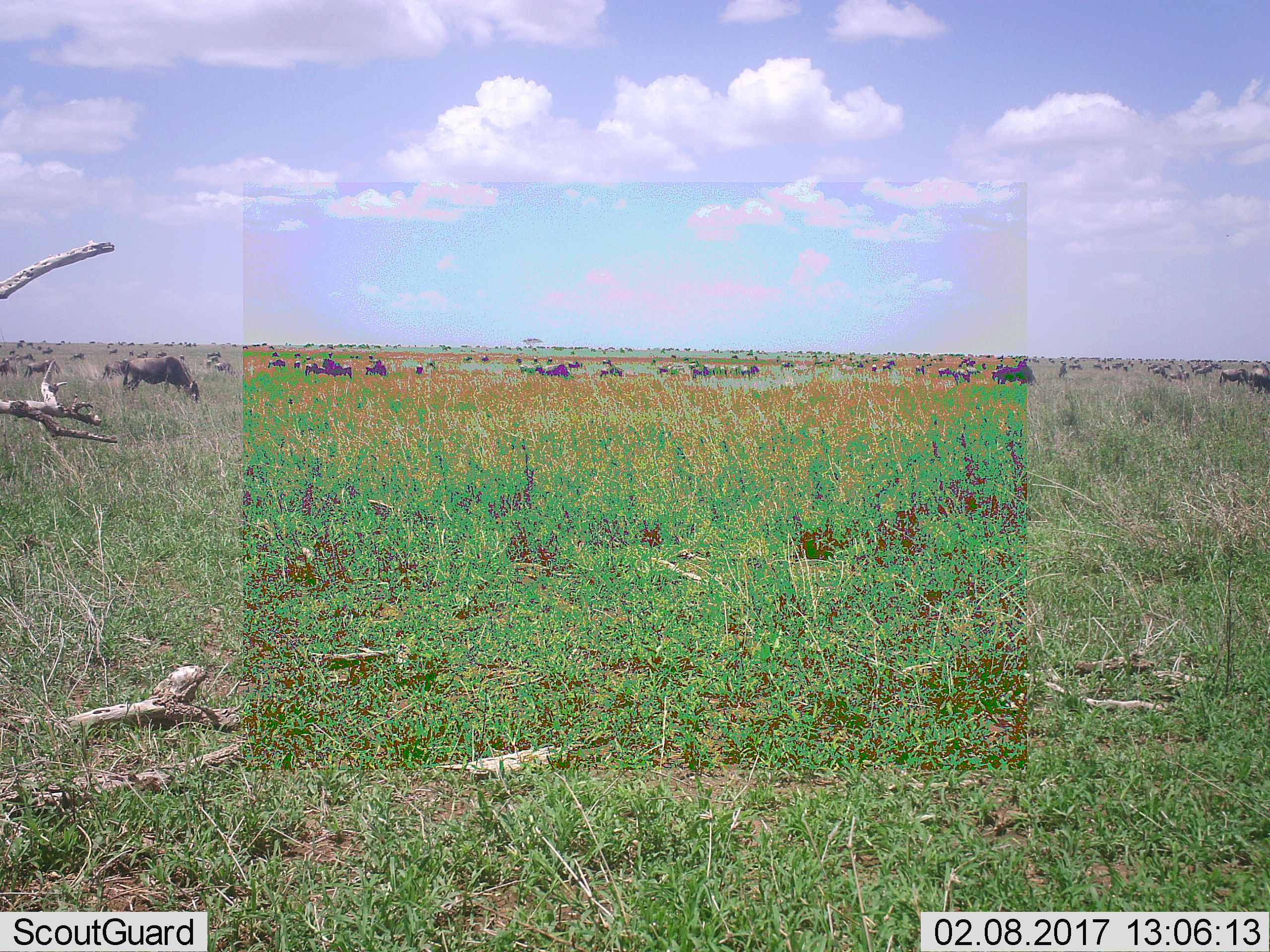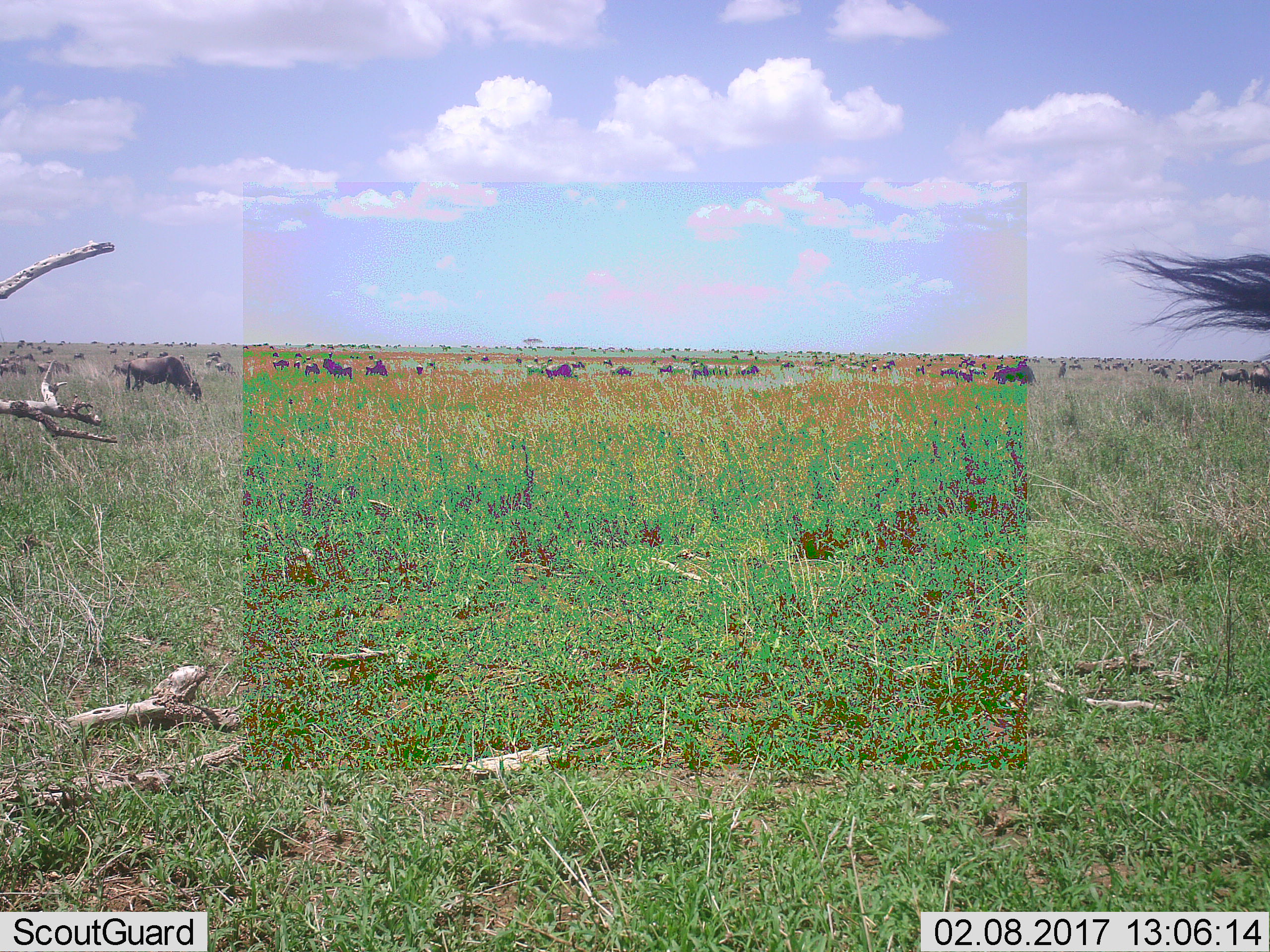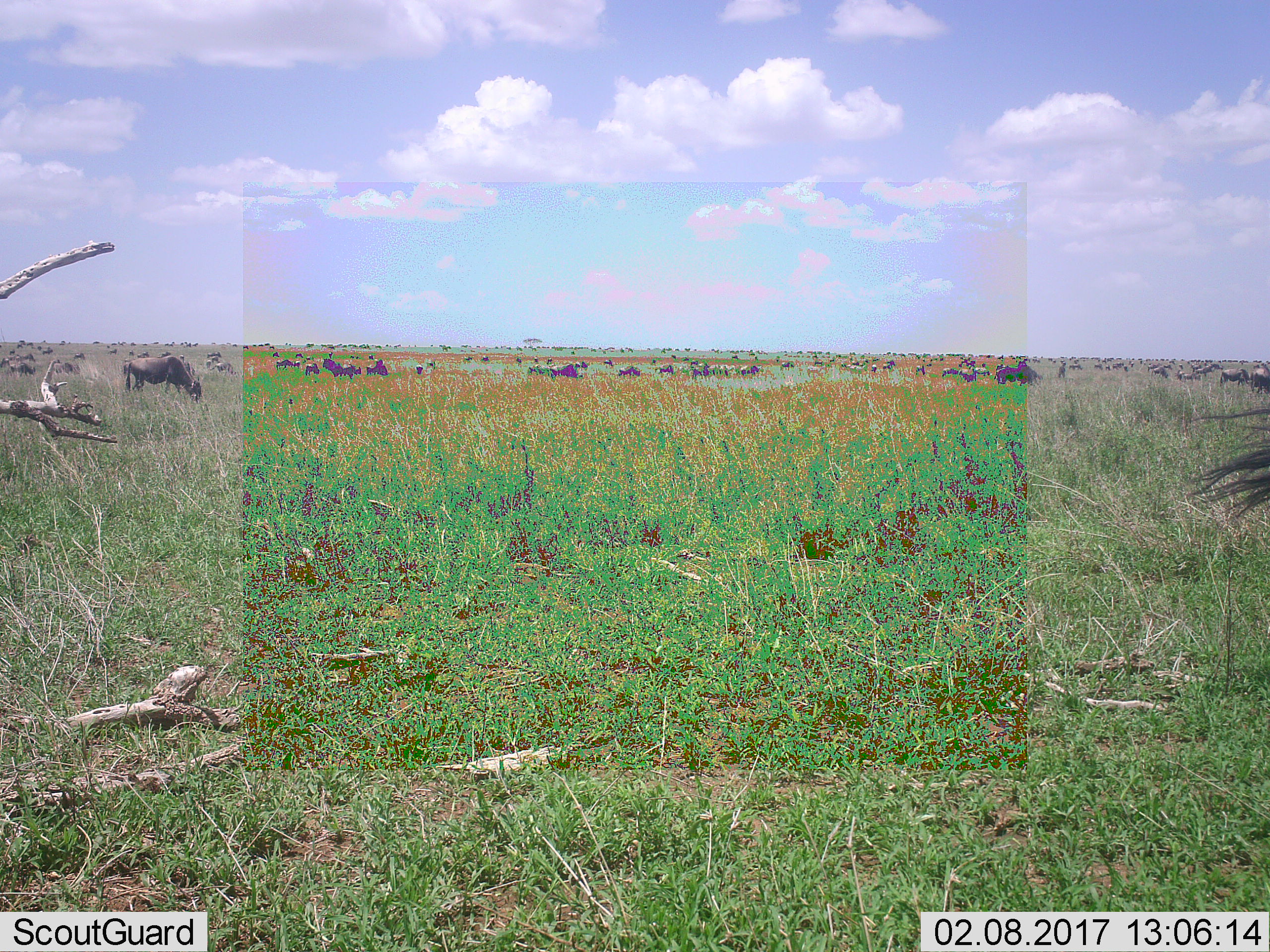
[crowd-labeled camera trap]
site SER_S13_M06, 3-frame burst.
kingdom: Animalia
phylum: Chordata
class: Mammalia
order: Artiodactyla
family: Bovidae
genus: Connochaetes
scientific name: Connochaetes taurinus taurinus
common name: blue wildebeest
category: wildebeestblue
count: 51+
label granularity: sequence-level